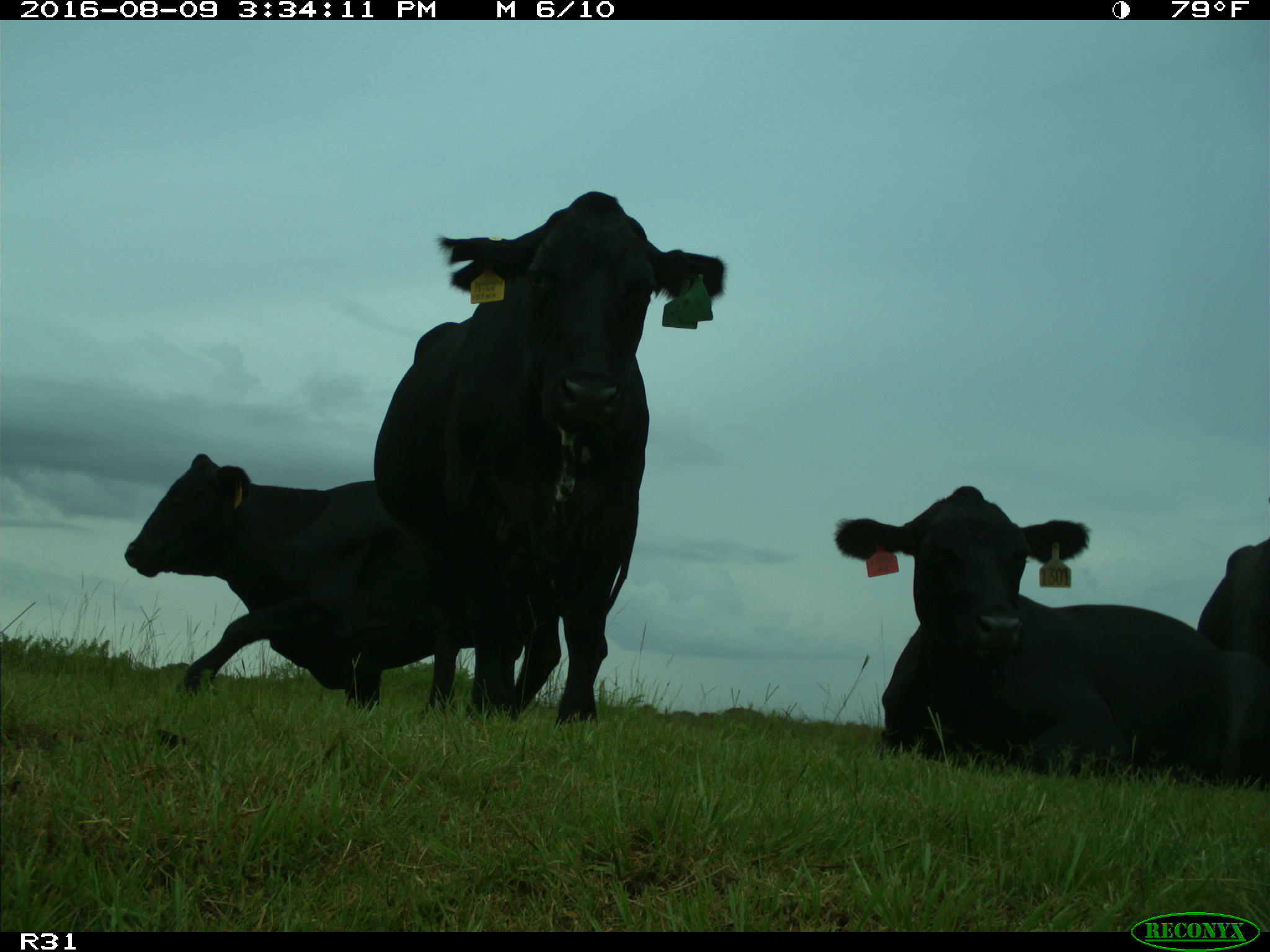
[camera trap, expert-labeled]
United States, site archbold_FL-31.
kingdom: Animalia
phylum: Chordata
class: Mammalia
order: Artiodactyla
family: Bovidae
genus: Bos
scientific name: Bos taurus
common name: domestic cow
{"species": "Bos taurus (domestic cow)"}